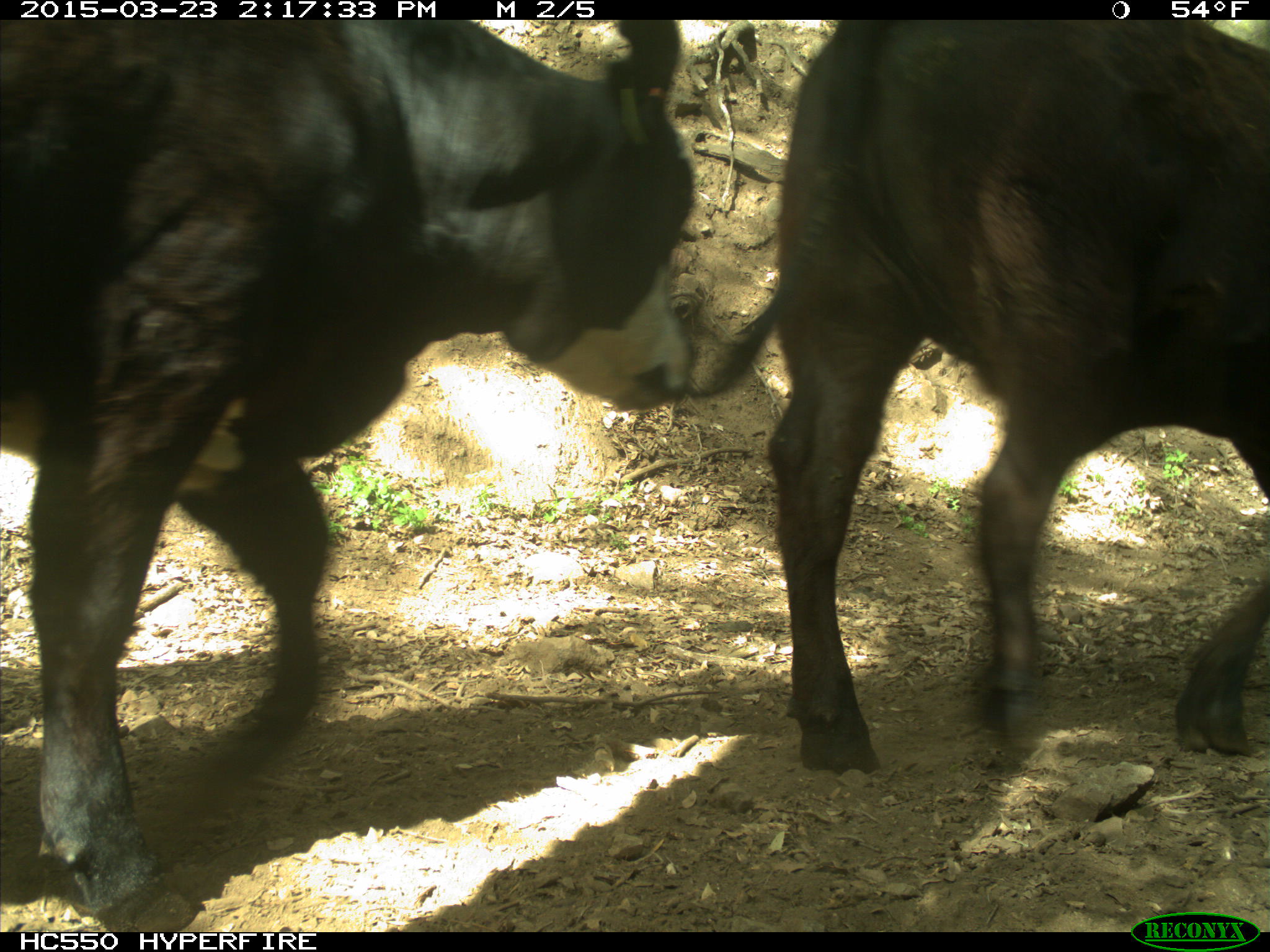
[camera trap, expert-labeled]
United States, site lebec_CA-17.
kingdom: Animalia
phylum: Chordata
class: Mammalia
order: Artiodactyla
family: Bovidae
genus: Bos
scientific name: Bos taurus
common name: domestic cow